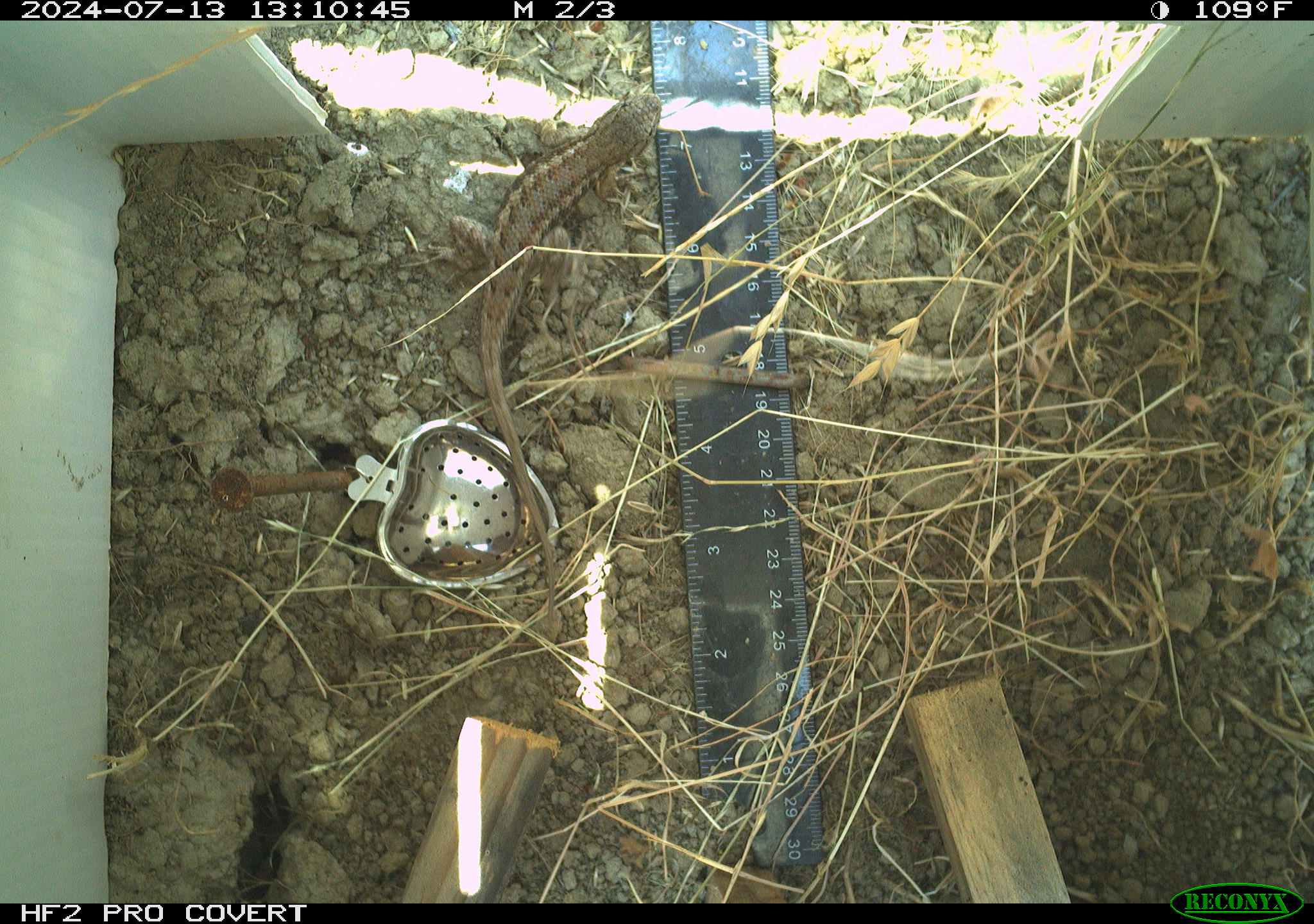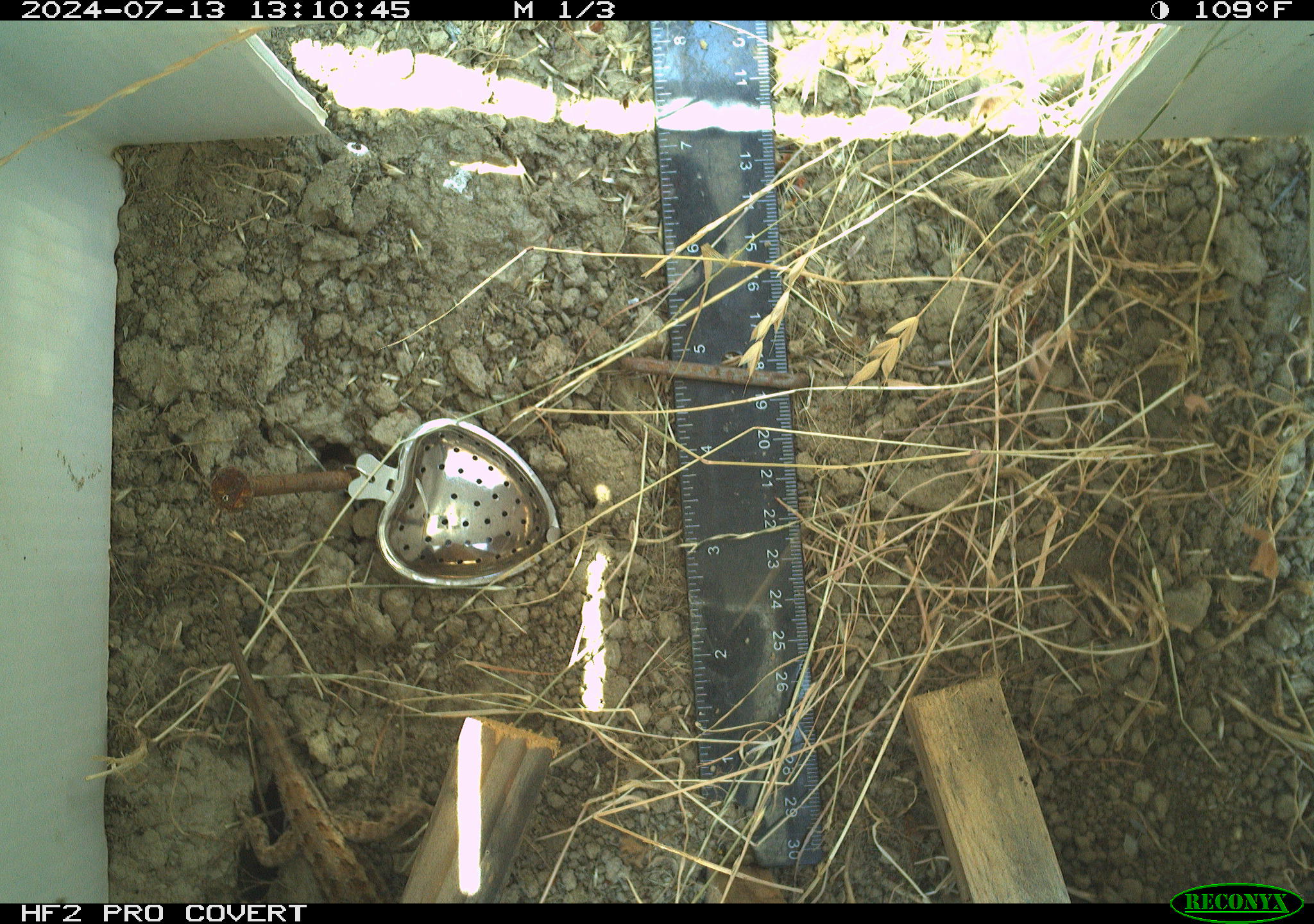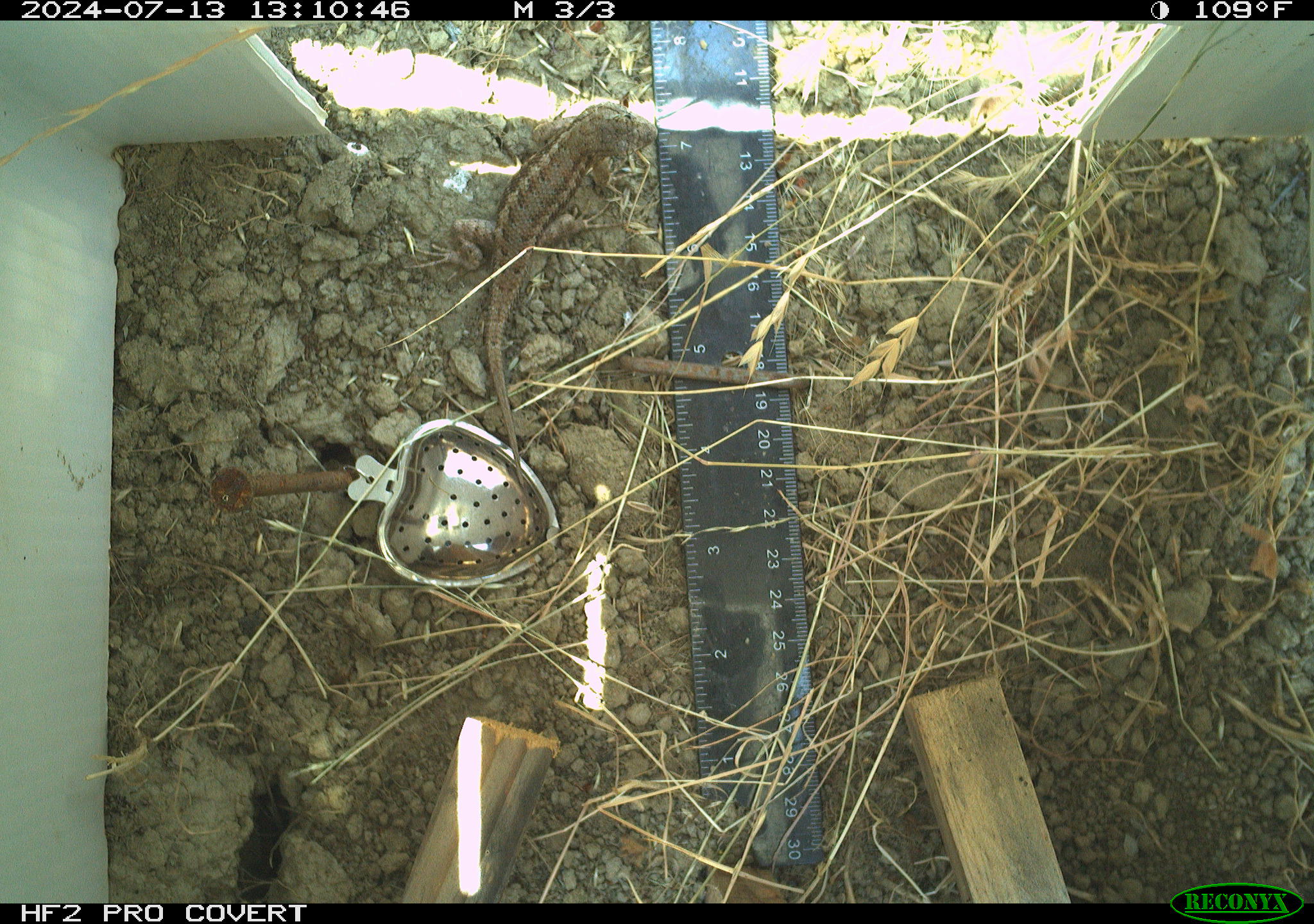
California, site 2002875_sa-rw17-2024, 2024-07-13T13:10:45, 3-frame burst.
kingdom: Animalia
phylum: Chordata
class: Reptilia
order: Squamata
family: Phrynosomatidae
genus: Sceloporus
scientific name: Sceloporus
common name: spiny lizards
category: sceloporus species